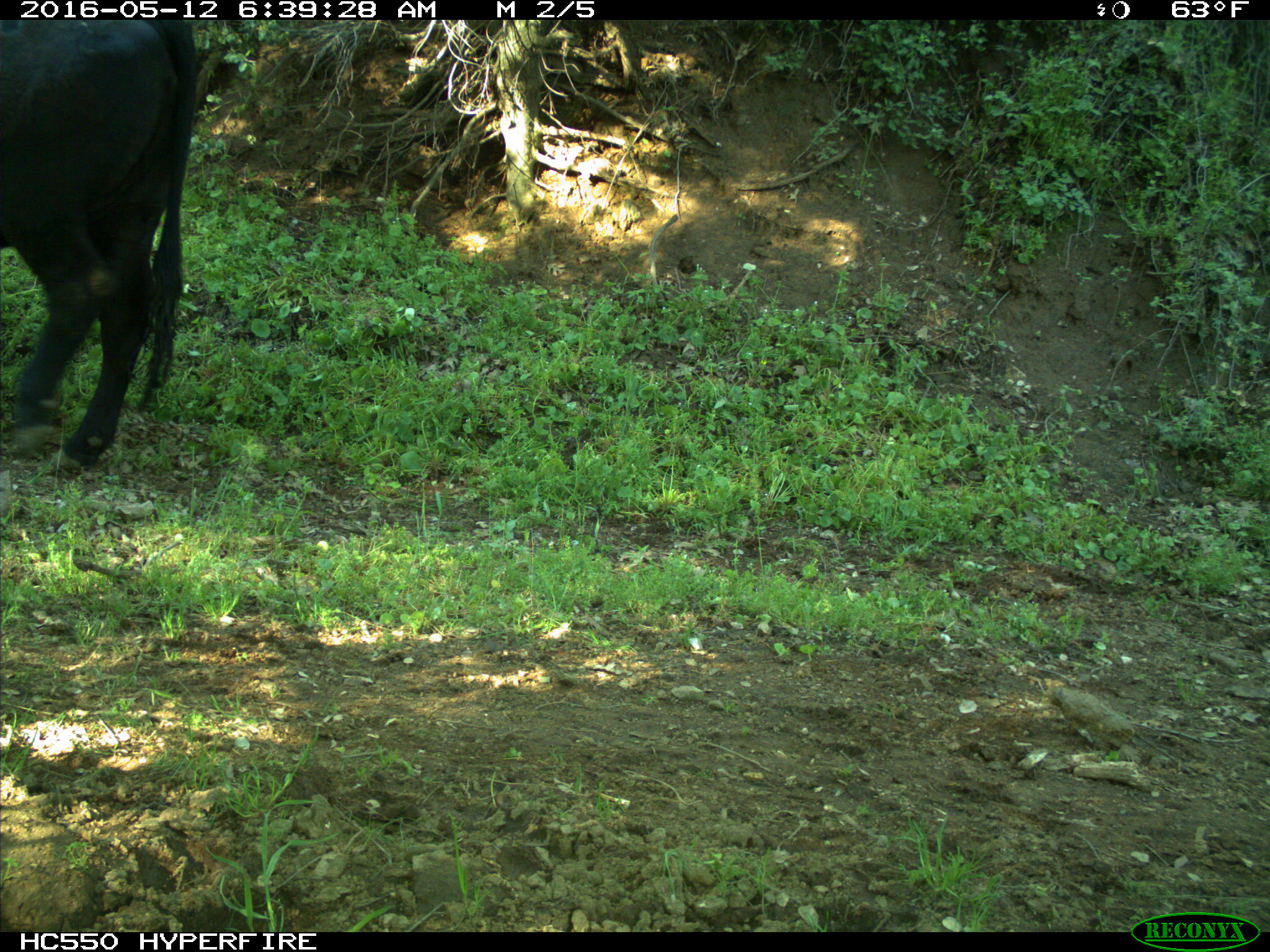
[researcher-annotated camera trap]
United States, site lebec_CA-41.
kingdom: Animalia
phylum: Chordata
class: Mammalia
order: Artiodactyla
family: Bovidae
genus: Bos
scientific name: Bos taurus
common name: domestic cow